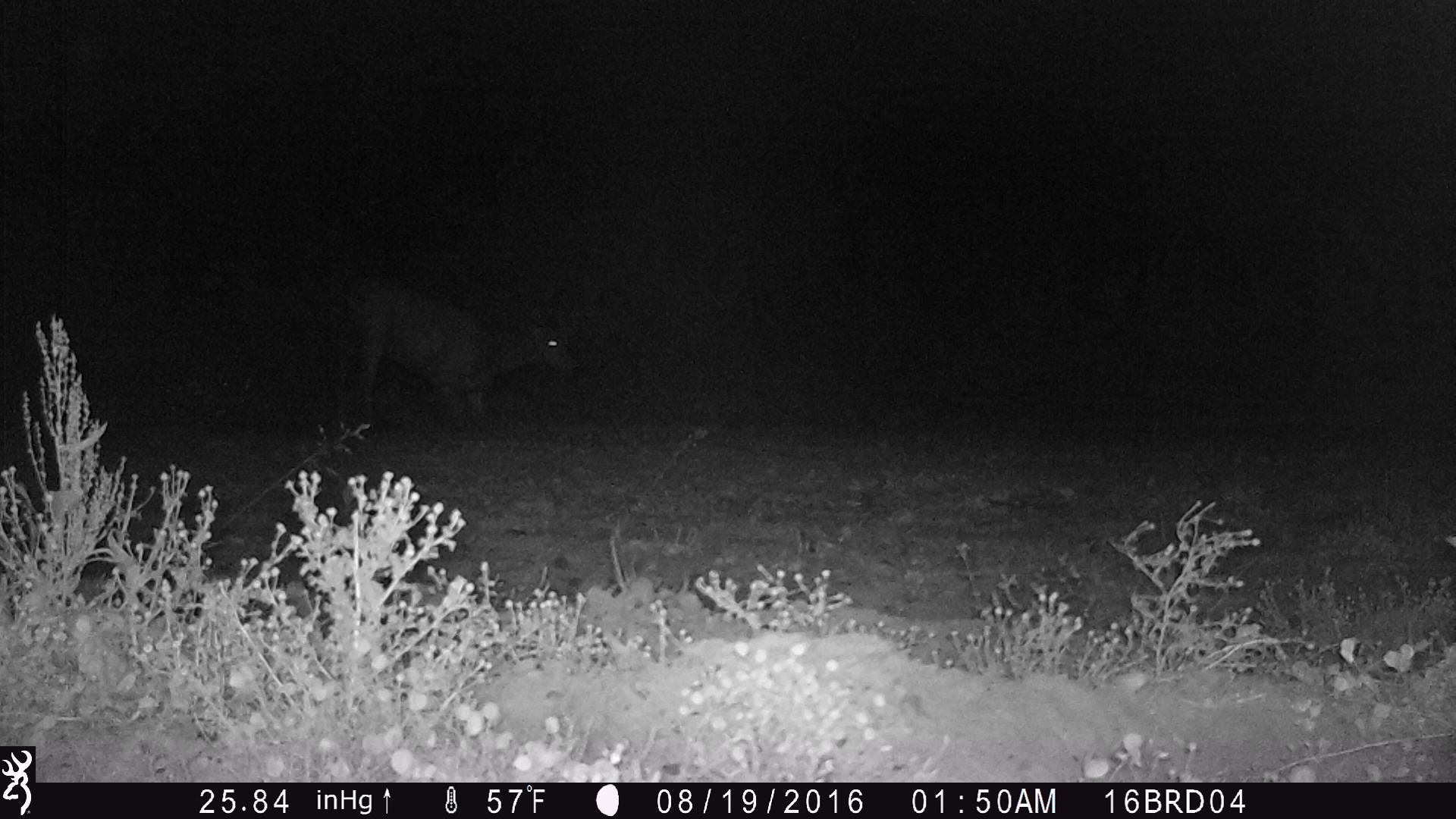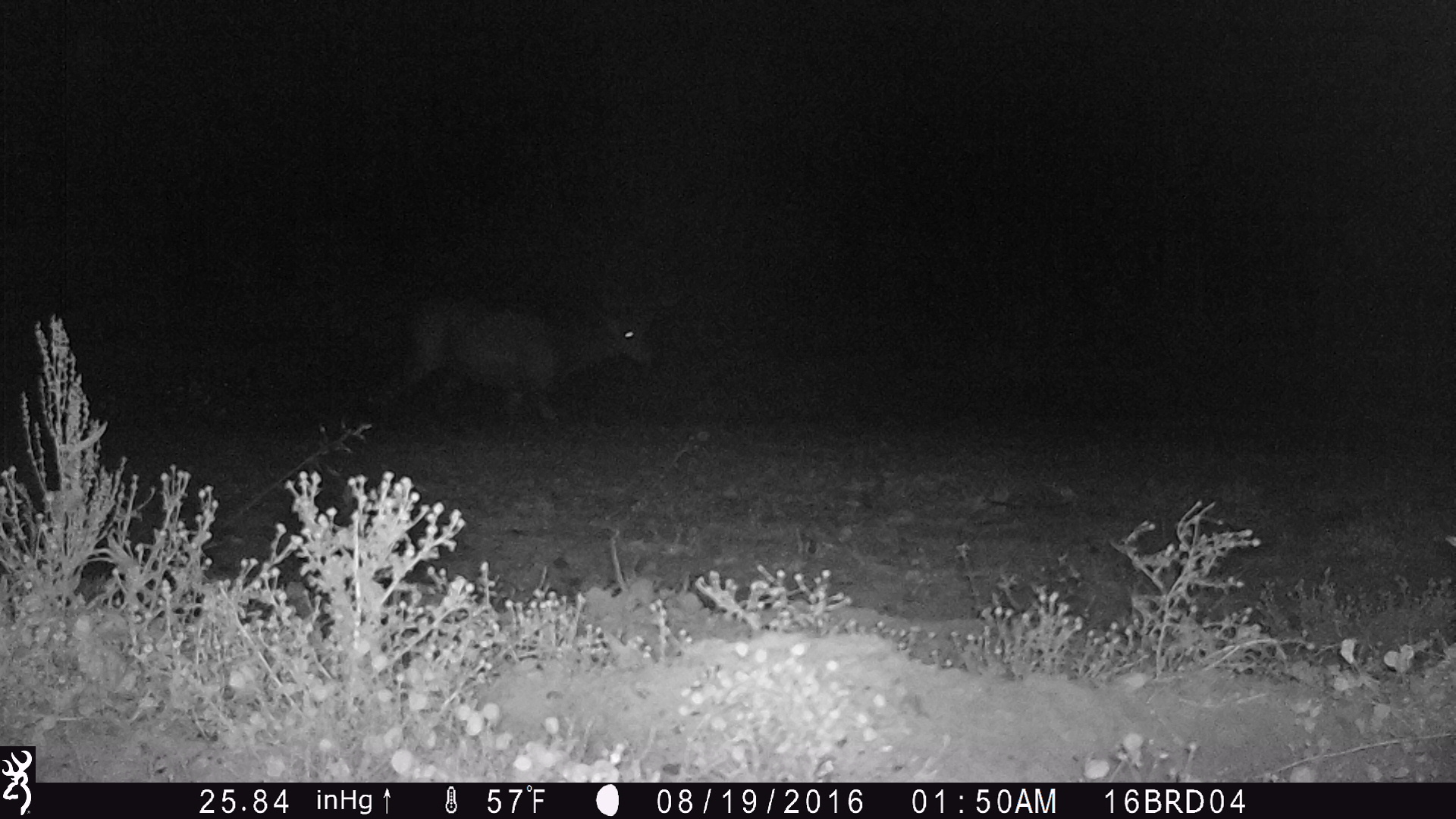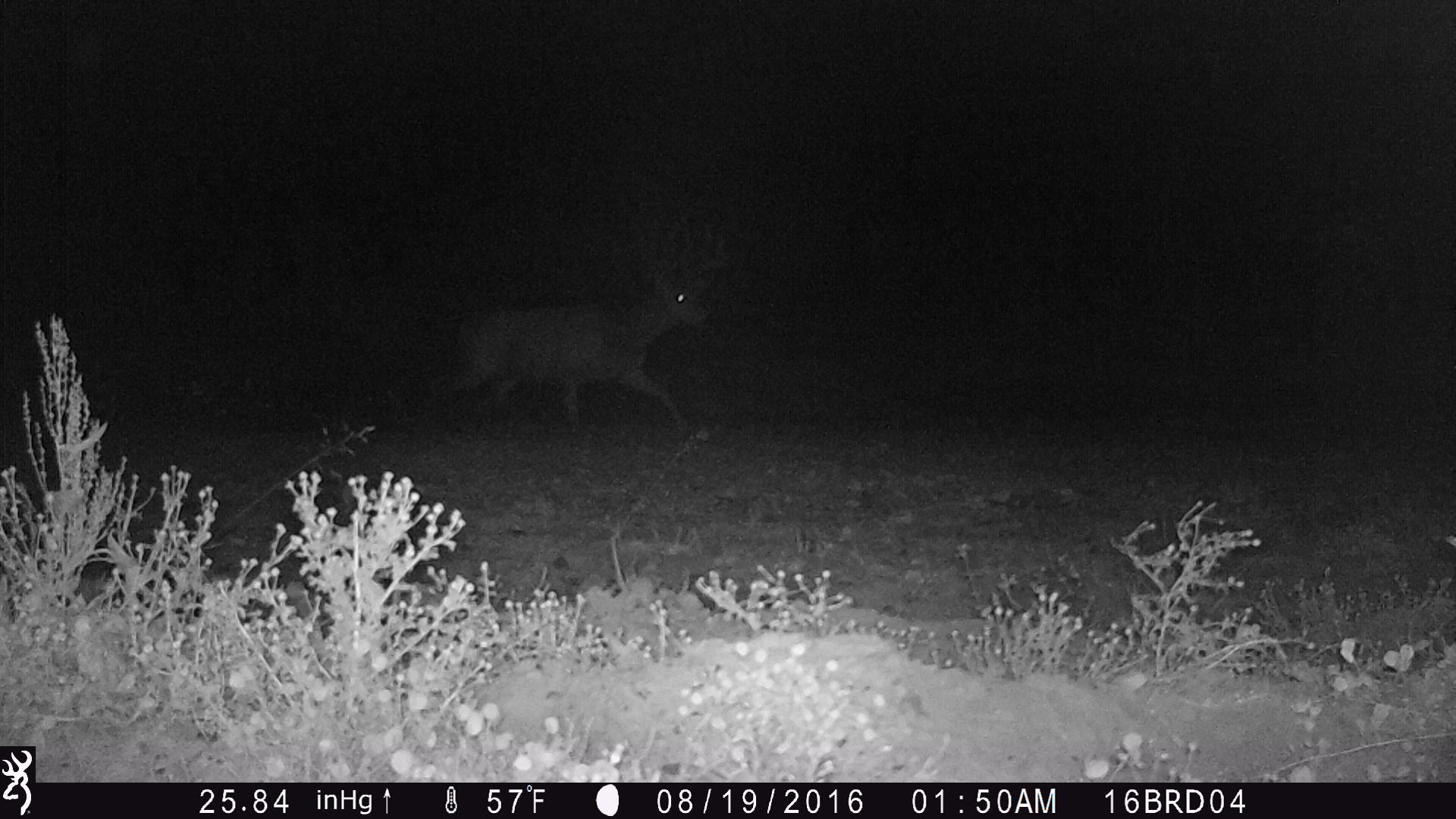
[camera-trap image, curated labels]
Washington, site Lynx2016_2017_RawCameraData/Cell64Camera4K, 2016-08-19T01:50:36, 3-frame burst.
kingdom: Animalia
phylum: Chordata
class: Mammalia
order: Artiodactyla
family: Cervidae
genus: Cervus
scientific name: Cervus canadensis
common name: elk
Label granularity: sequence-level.